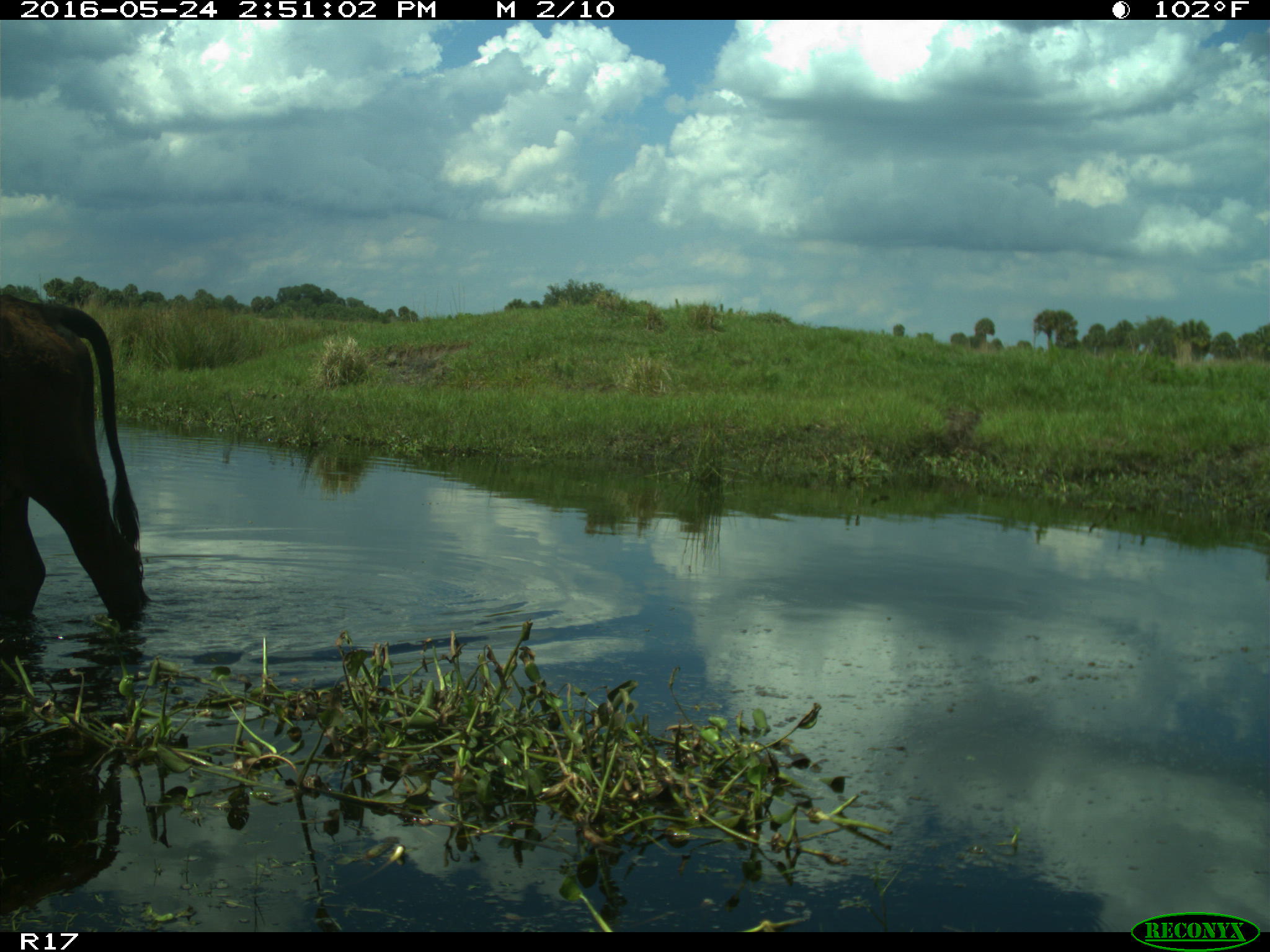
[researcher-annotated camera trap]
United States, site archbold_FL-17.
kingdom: Animalia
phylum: Chordata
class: Mammalia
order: Artiodactyla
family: Bovidae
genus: Bos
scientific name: Bos taurus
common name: domestic cow